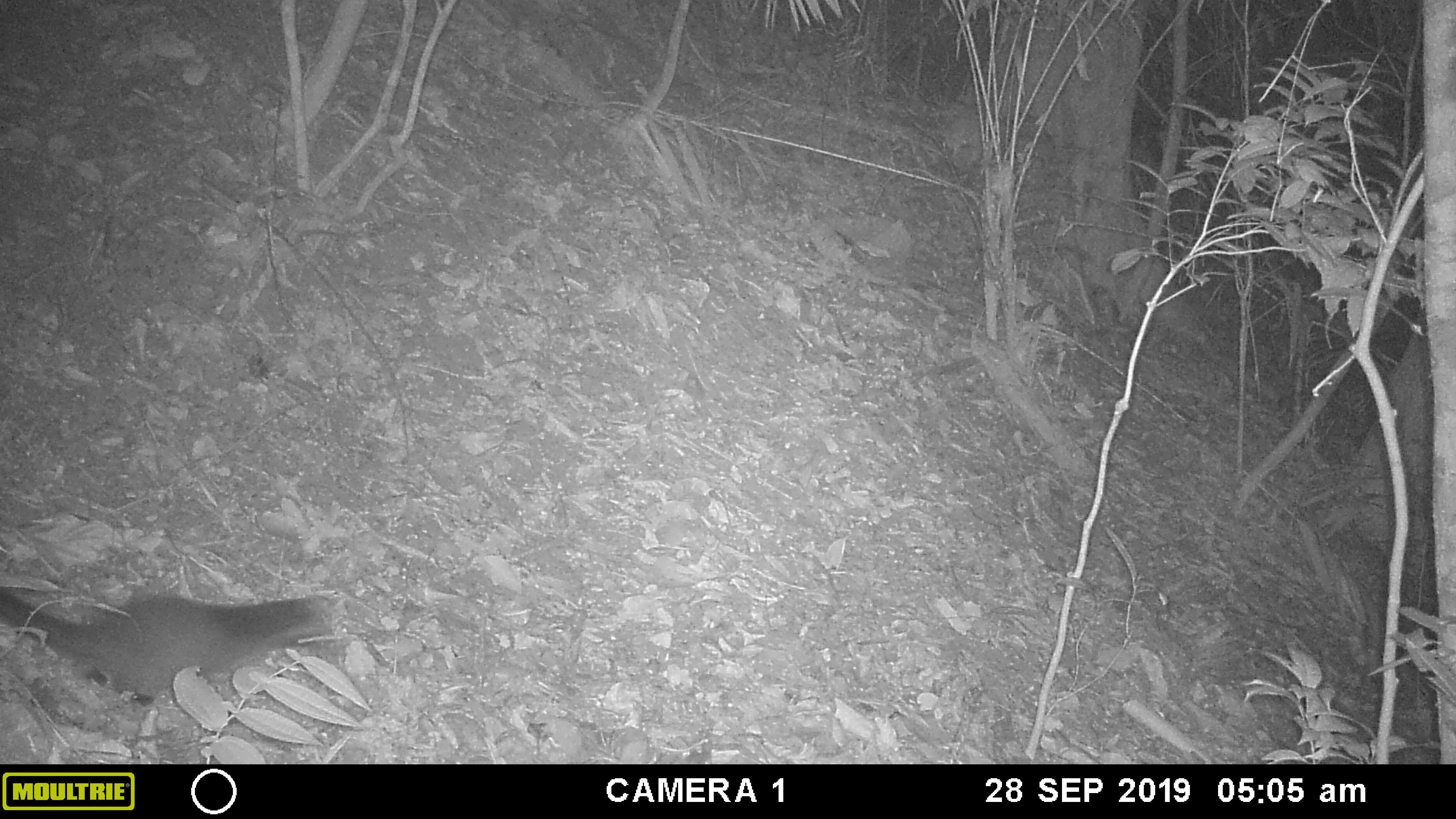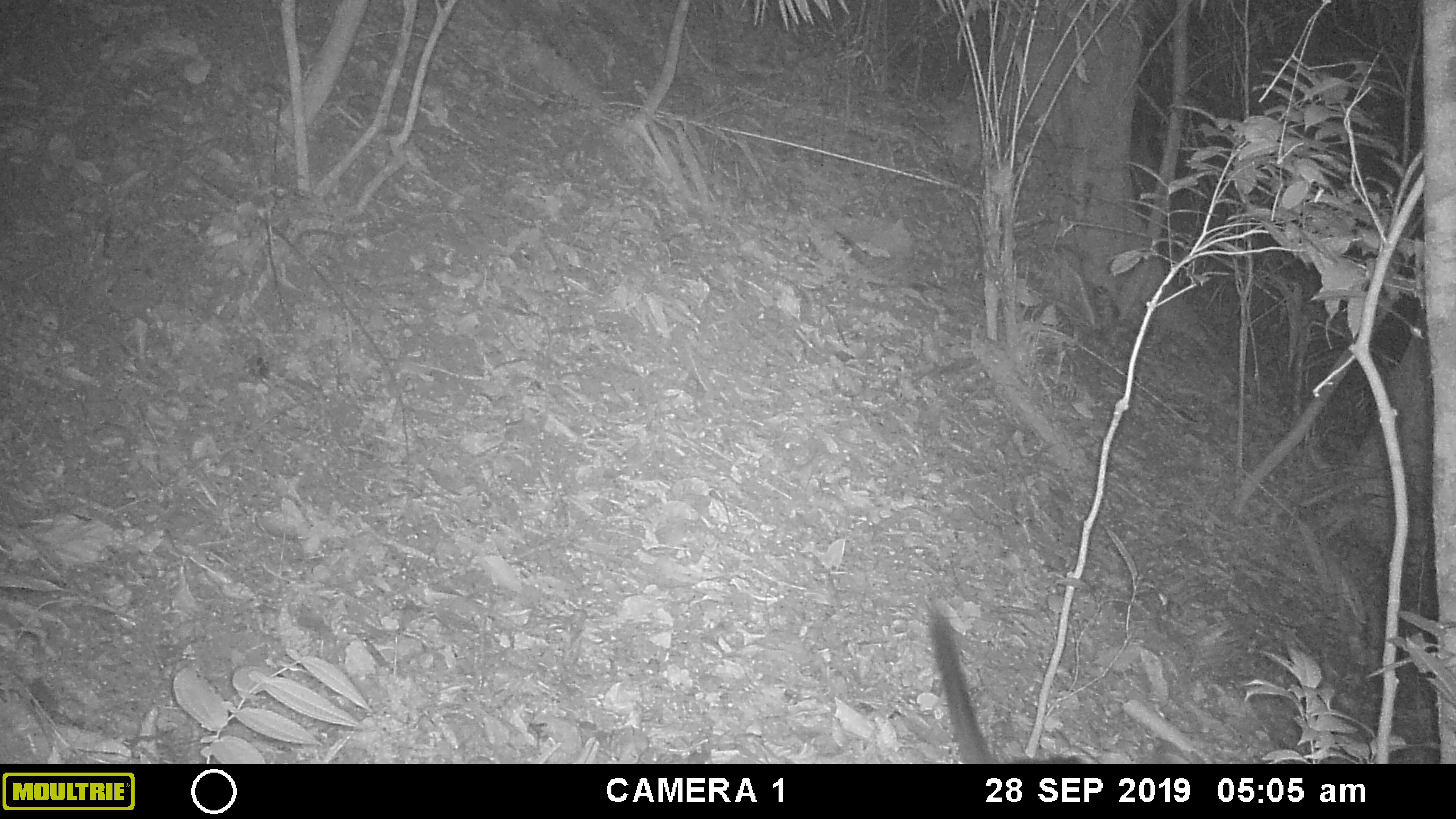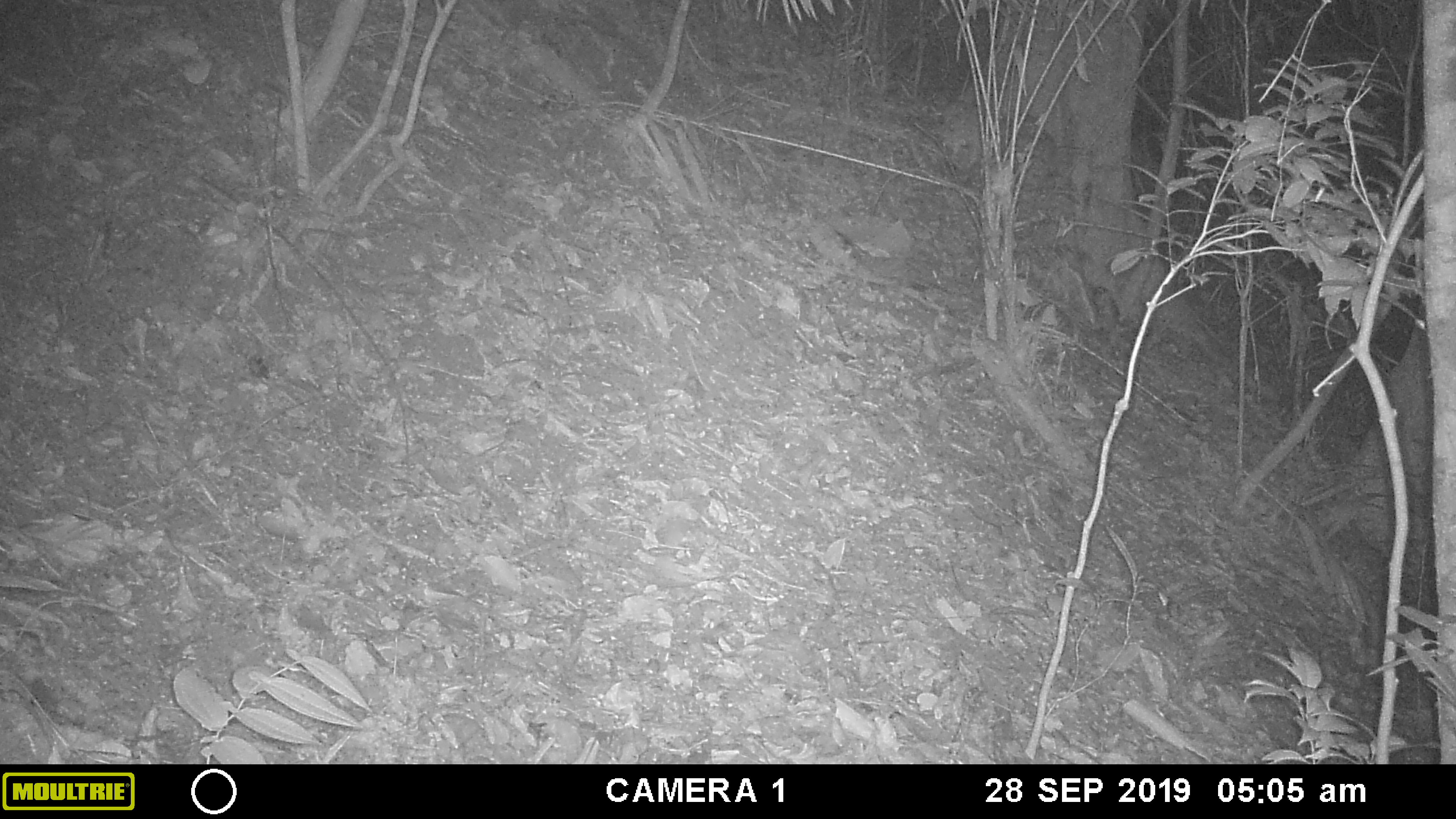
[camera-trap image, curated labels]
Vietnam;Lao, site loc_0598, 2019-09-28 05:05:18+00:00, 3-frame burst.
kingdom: Animalia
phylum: Chordata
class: Mammalia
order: Carnivora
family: Viverridae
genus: Paguma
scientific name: Paguma larvata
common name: masked palm civet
Masked palm civet (Paguma larvata). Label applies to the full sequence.